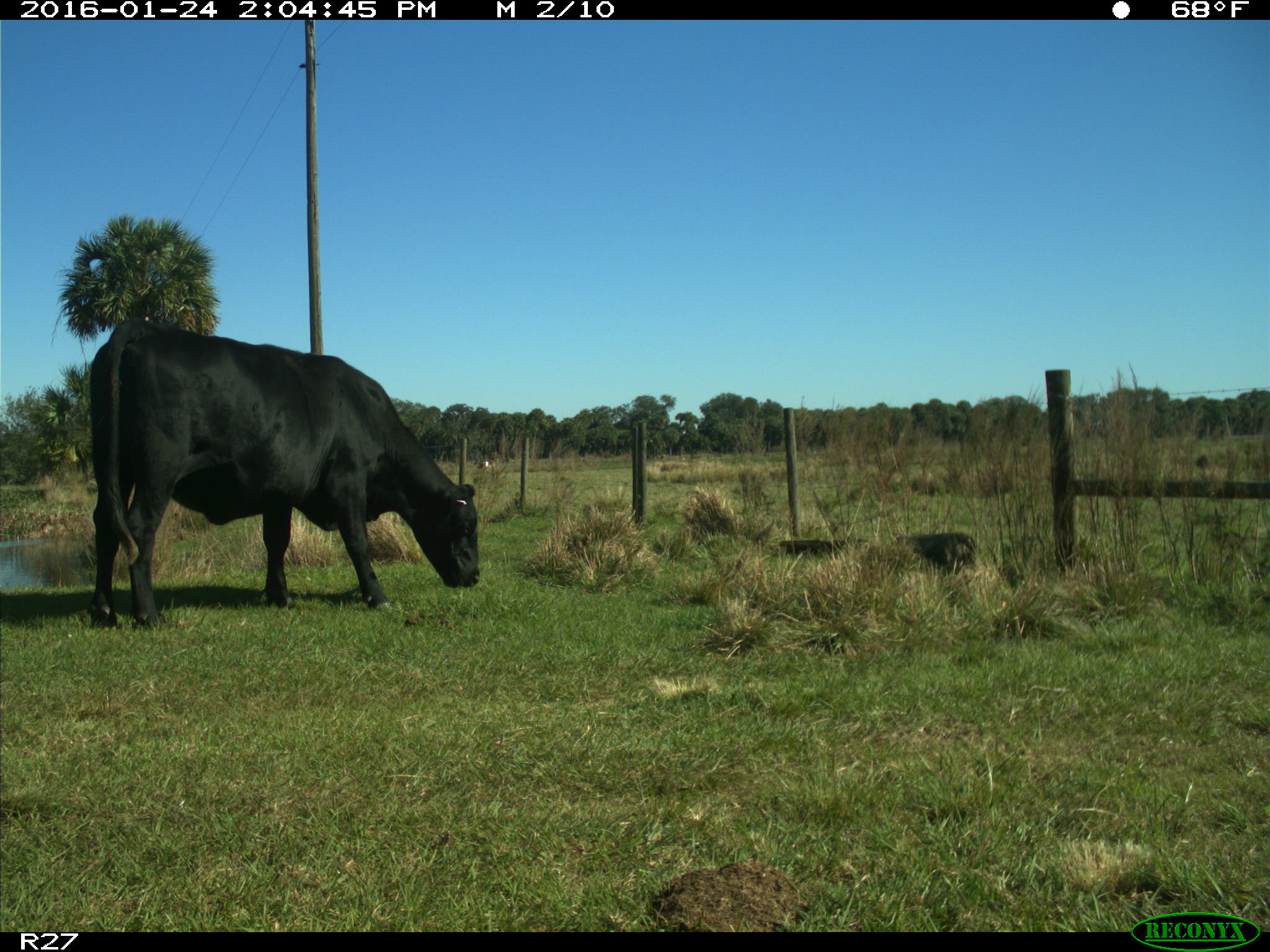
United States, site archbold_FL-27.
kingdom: Animalia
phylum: Chordata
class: Mammalia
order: Artiodactyla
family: Bovidae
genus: Bos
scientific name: Bos taurus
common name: domestic cow